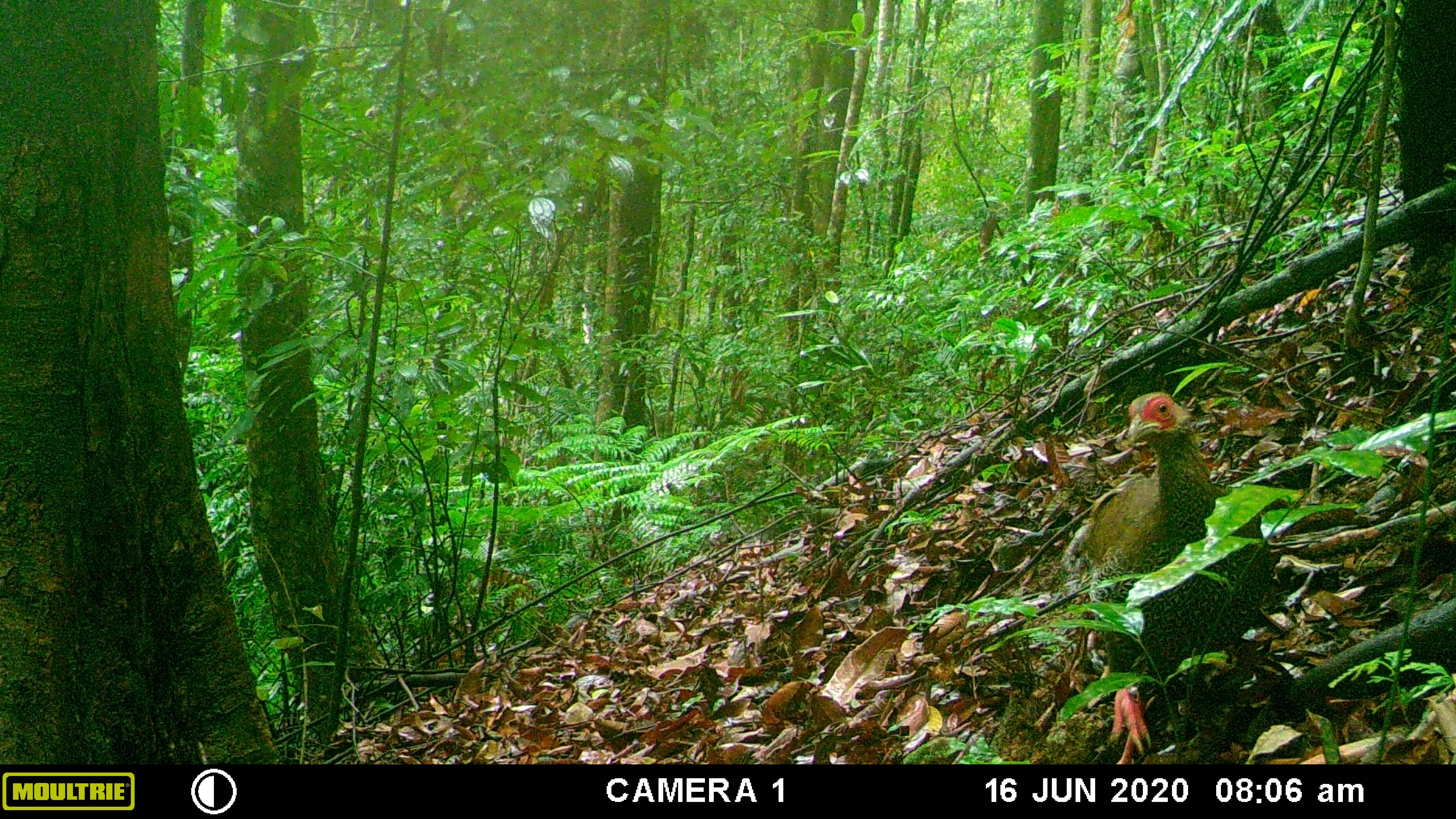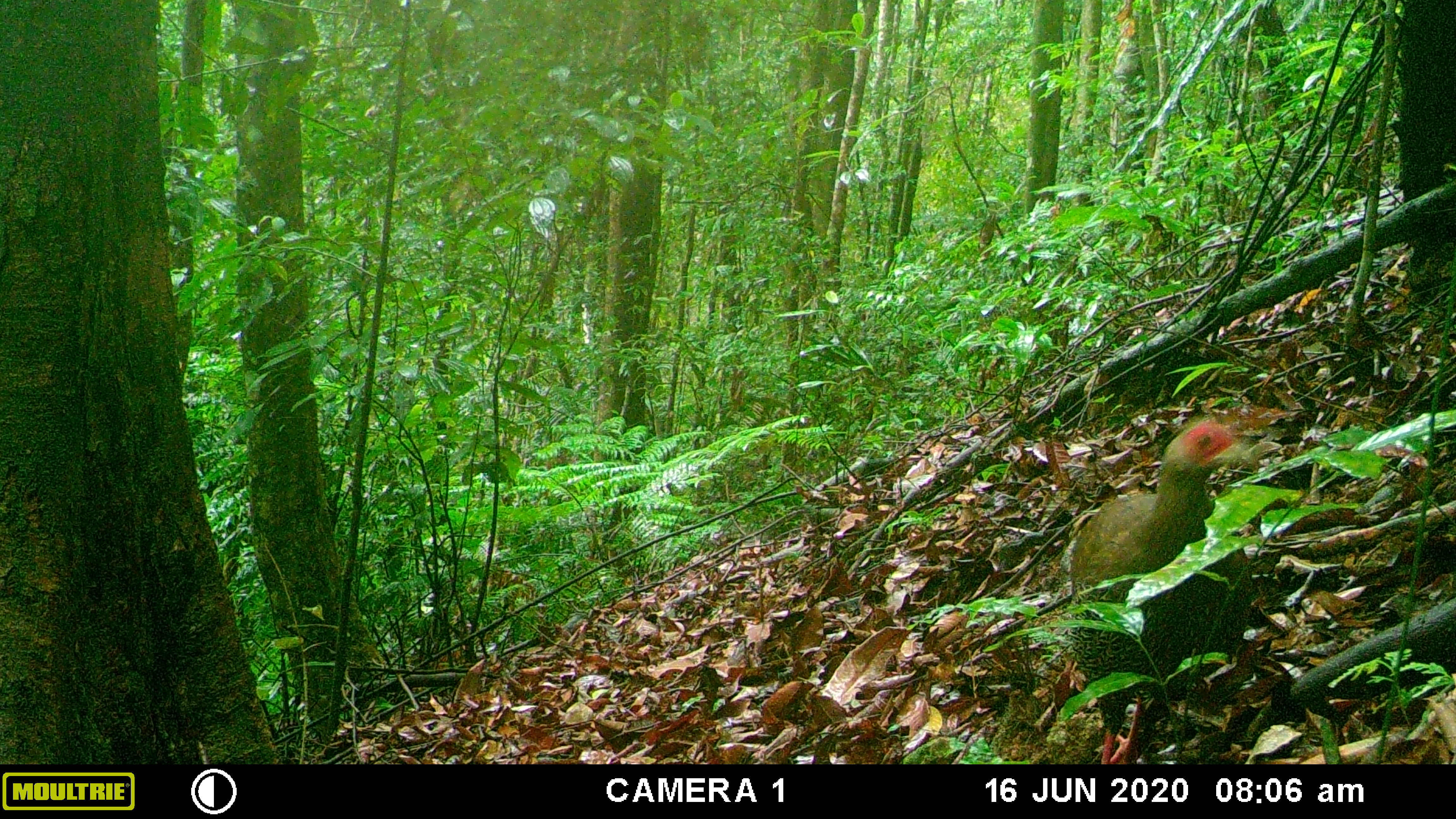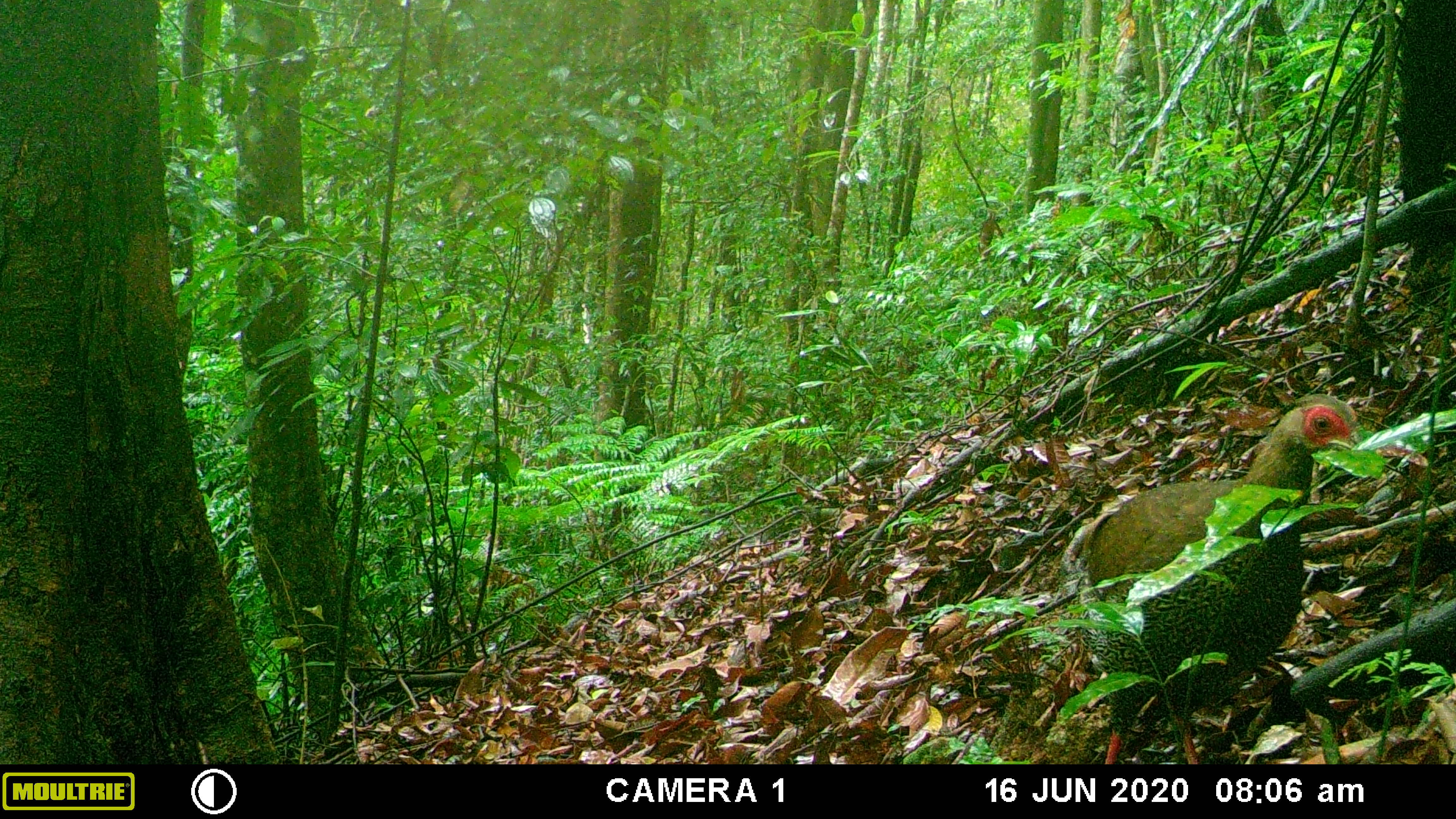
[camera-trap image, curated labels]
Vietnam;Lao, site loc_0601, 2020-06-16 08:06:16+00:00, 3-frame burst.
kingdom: Animalia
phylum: Chordata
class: Aves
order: Galliformes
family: Phasianidae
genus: Lophura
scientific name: Lophura nycthemera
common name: silver pheasant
Silver pheasant (Lophura nycthemera). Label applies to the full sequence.